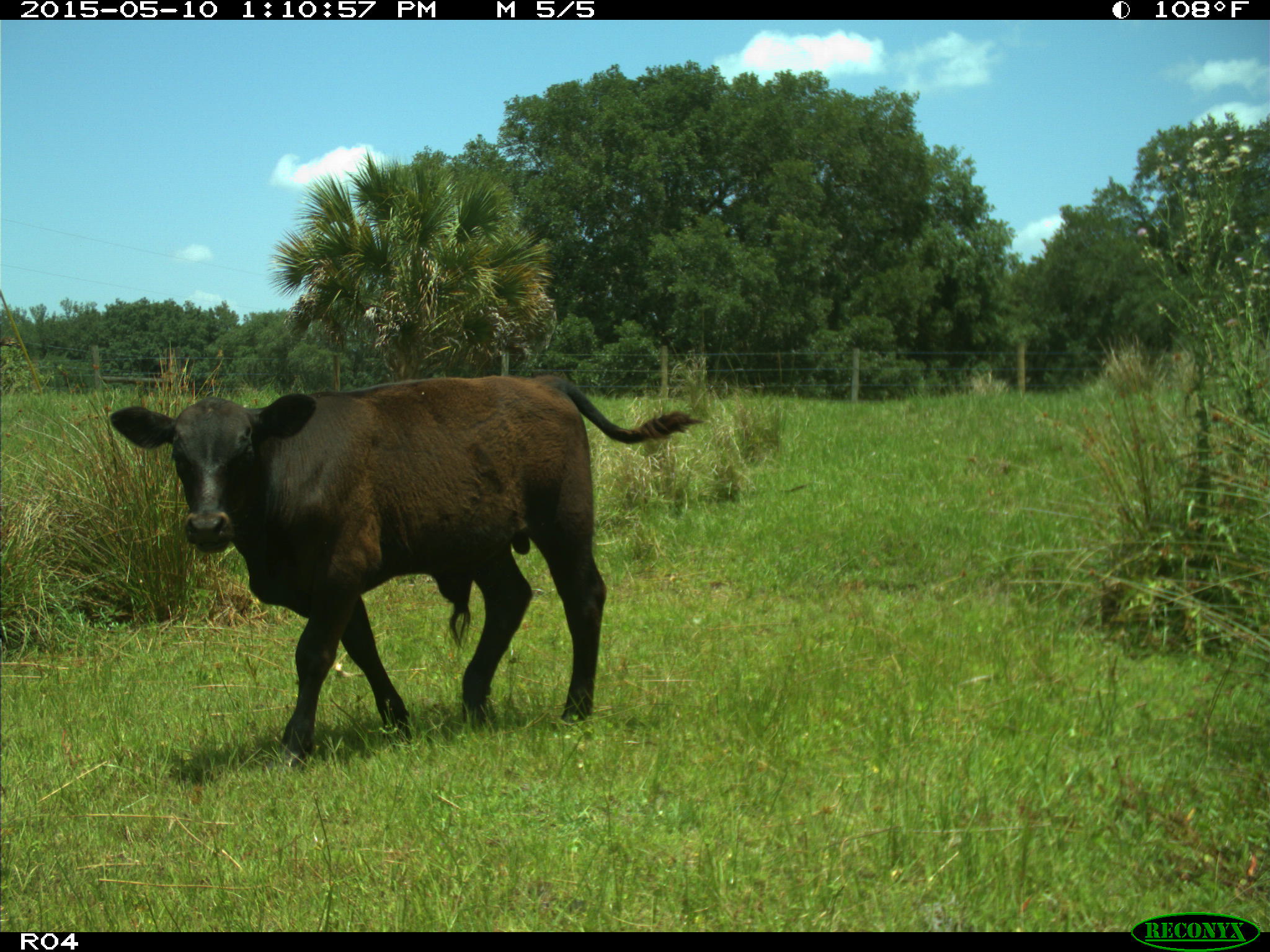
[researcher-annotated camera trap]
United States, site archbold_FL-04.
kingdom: Animalia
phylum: Chordata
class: Mammalia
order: Artiodactyla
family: Bovidae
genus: Bos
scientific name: Bos taurus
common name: domestic cow